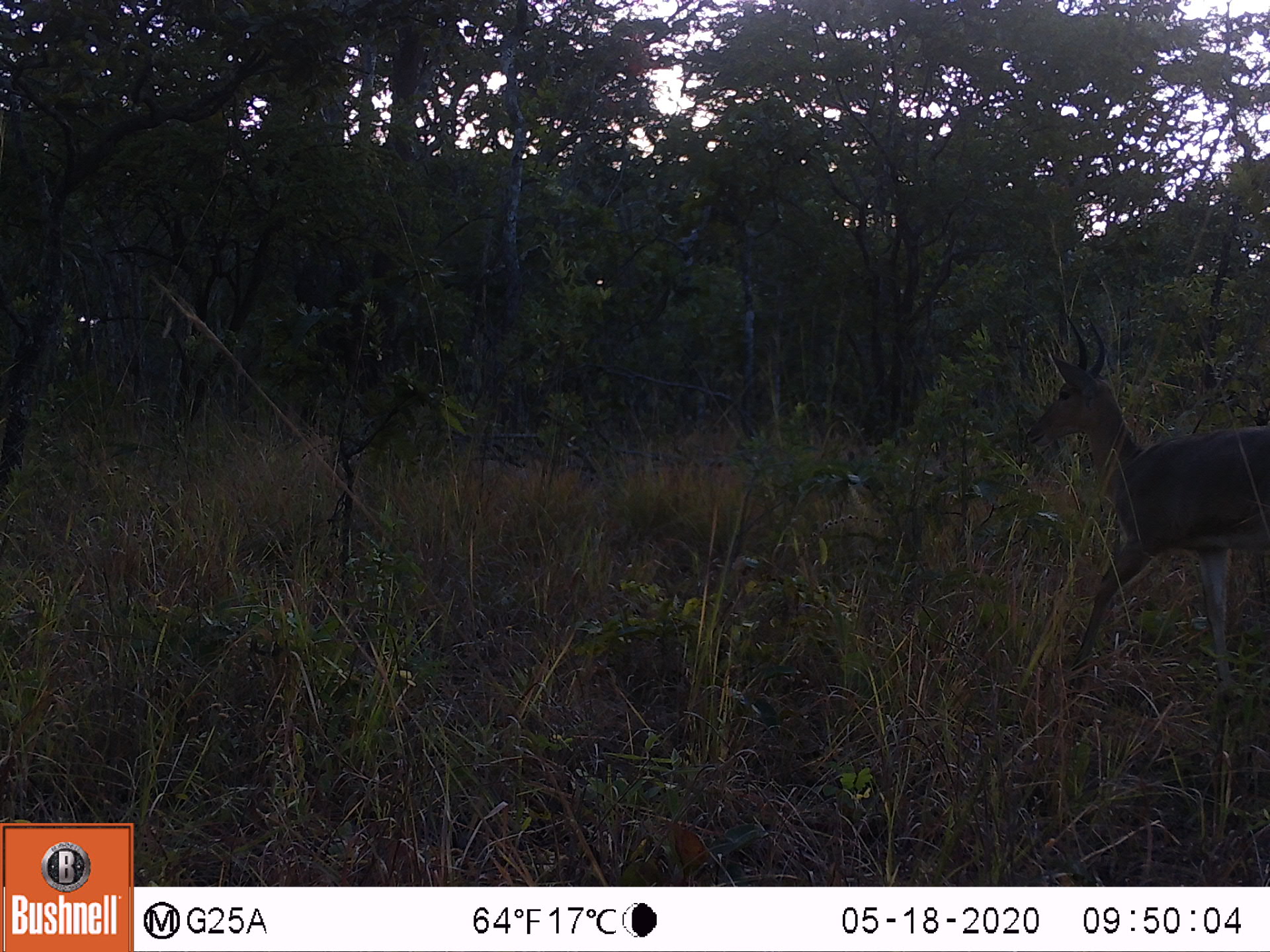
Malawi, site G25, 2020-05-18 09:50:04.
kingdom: Animalia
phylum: Chordata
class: Mammalia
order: Artiodactyla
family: Bovidae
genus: Redunca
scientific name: Redunca arundinum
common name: southern reedbuck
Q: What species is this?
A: Southern reedbuck (Redunca arundinum).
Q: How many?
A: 1.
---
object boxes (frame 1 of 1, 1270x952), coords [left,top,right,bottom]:
southern reedbuck: [1021,304,1268,731]